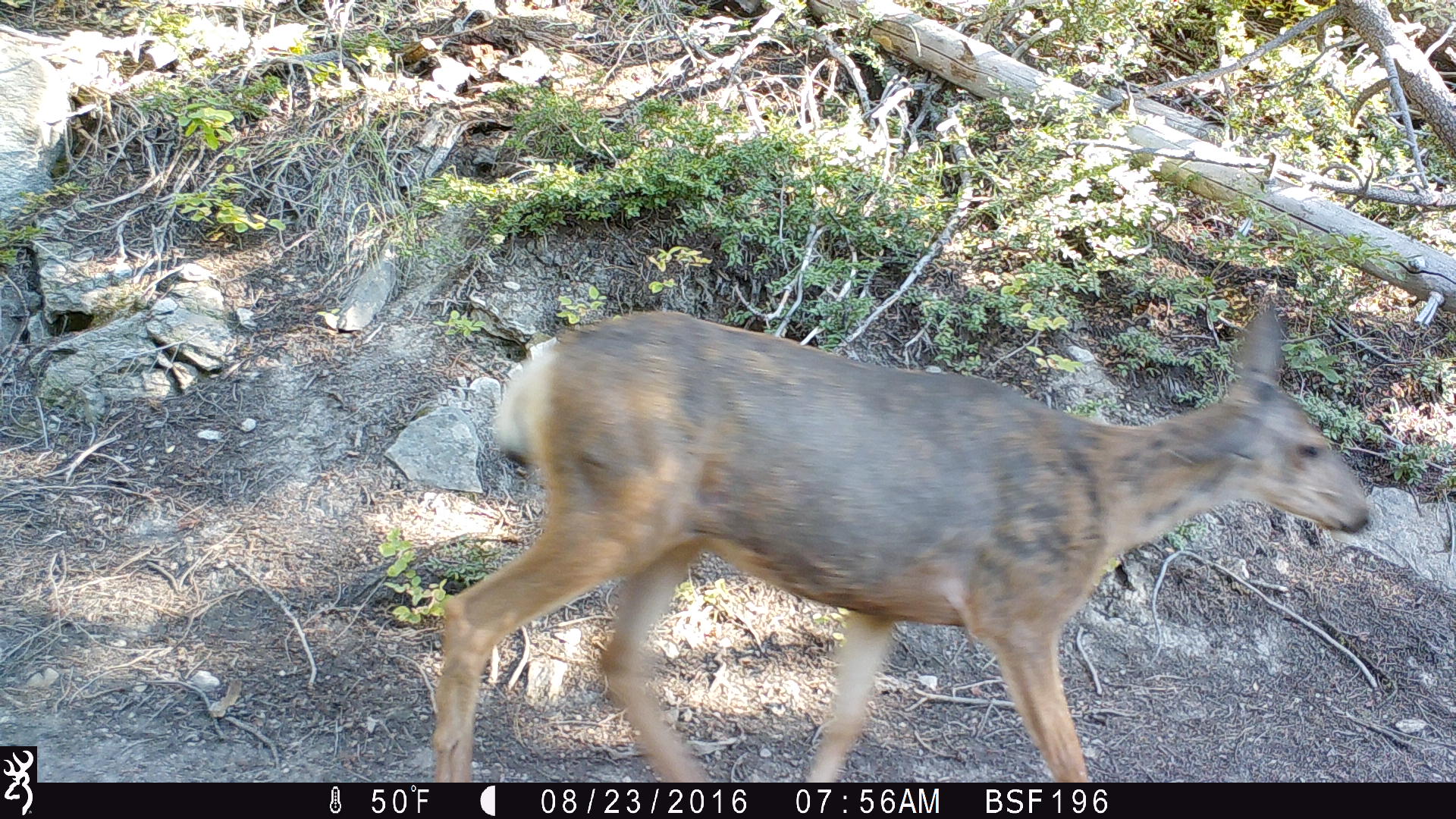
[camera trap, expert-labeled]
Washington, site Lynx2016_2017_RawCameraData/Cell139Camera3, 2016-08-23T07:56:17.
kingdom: Animalia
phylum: Chordata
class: Mammalia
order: Artiodactyla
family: Cervidae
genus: Odocoileus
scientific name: Odocoileus hemionus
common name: mule deer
Odocoileus hemionus (mule deer). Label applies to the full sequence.